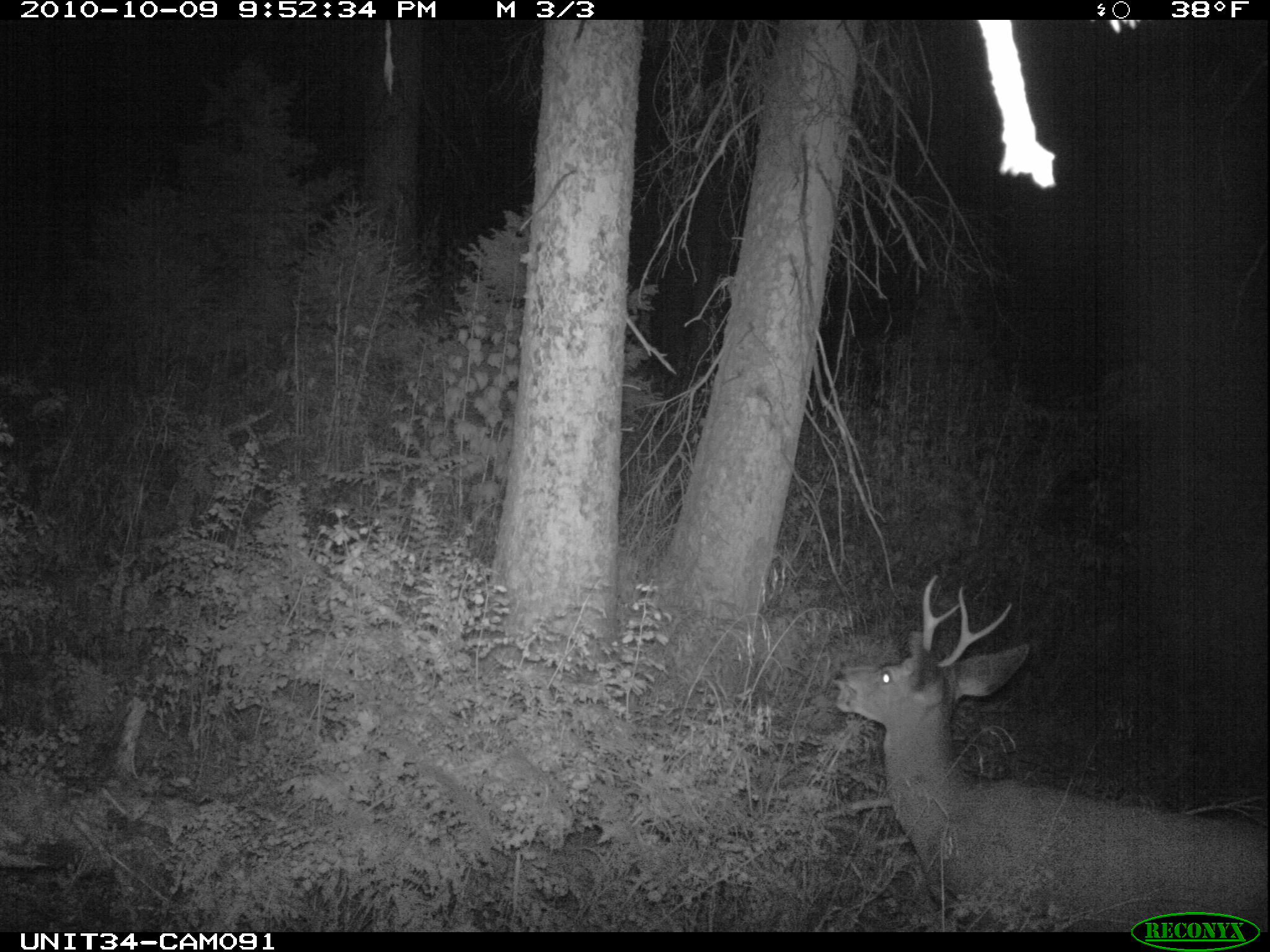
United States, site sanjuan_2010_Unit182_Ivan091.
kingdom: Animalia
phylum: Chordata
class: Mammalia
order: Artiodactyla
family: Cervidae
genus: Odocoileus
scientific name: Odocoileus hemionus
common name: mule deer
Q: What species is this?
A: Odocoileus hemionus (mule deer).